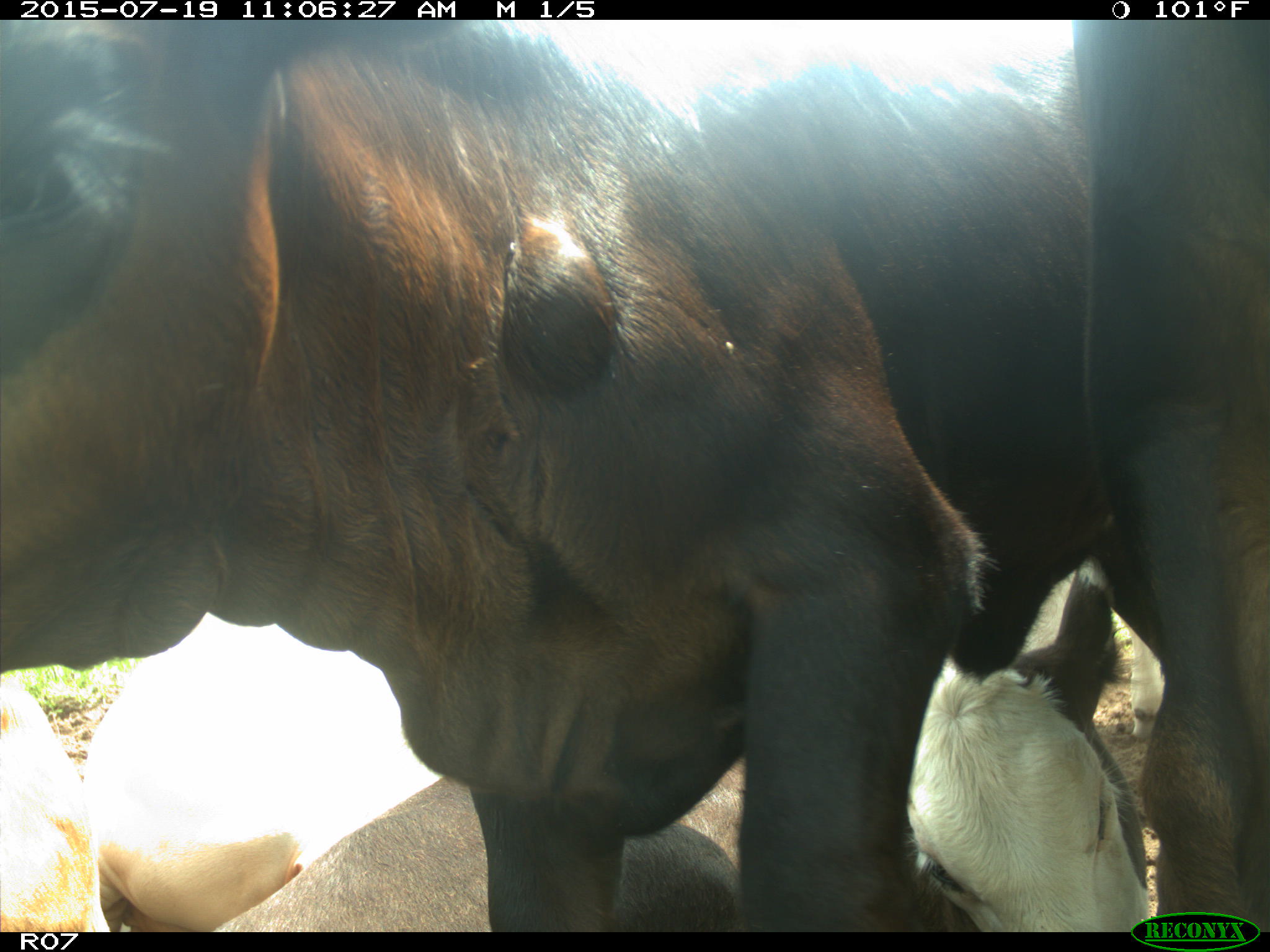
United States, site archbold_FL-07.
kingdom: Animalia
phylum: Chordata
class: Mammalia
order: Artiodactyla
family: Bovidae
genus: Bos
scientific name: Bos taurus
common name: domestic cow